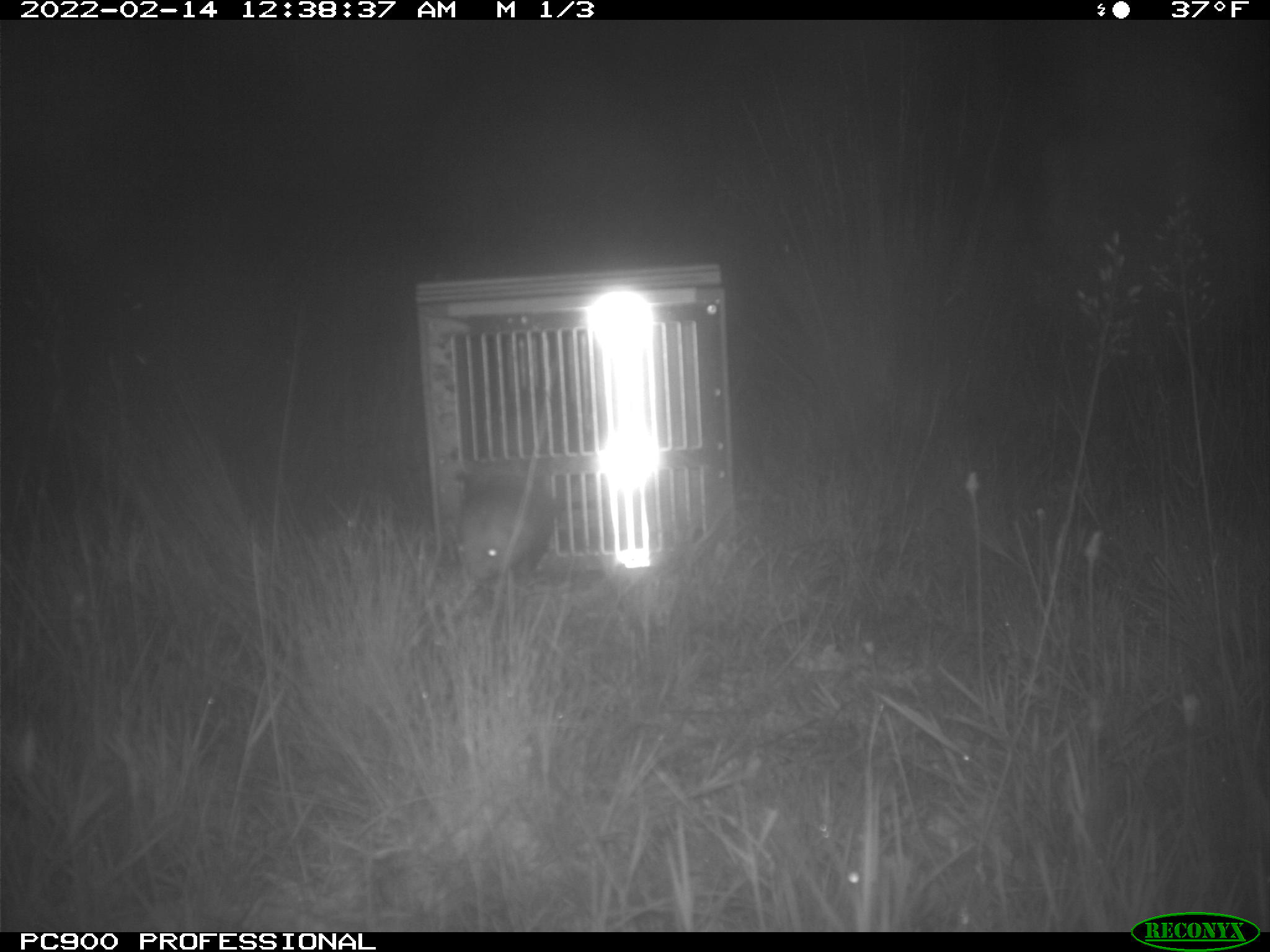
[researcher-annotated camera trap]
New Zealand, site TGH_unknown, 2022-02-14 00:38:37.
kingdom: Animalia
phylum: Chordata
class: Mammalia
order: Carnivora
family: Mustelidae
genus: Mustela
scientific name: Mustela furo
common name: ferret